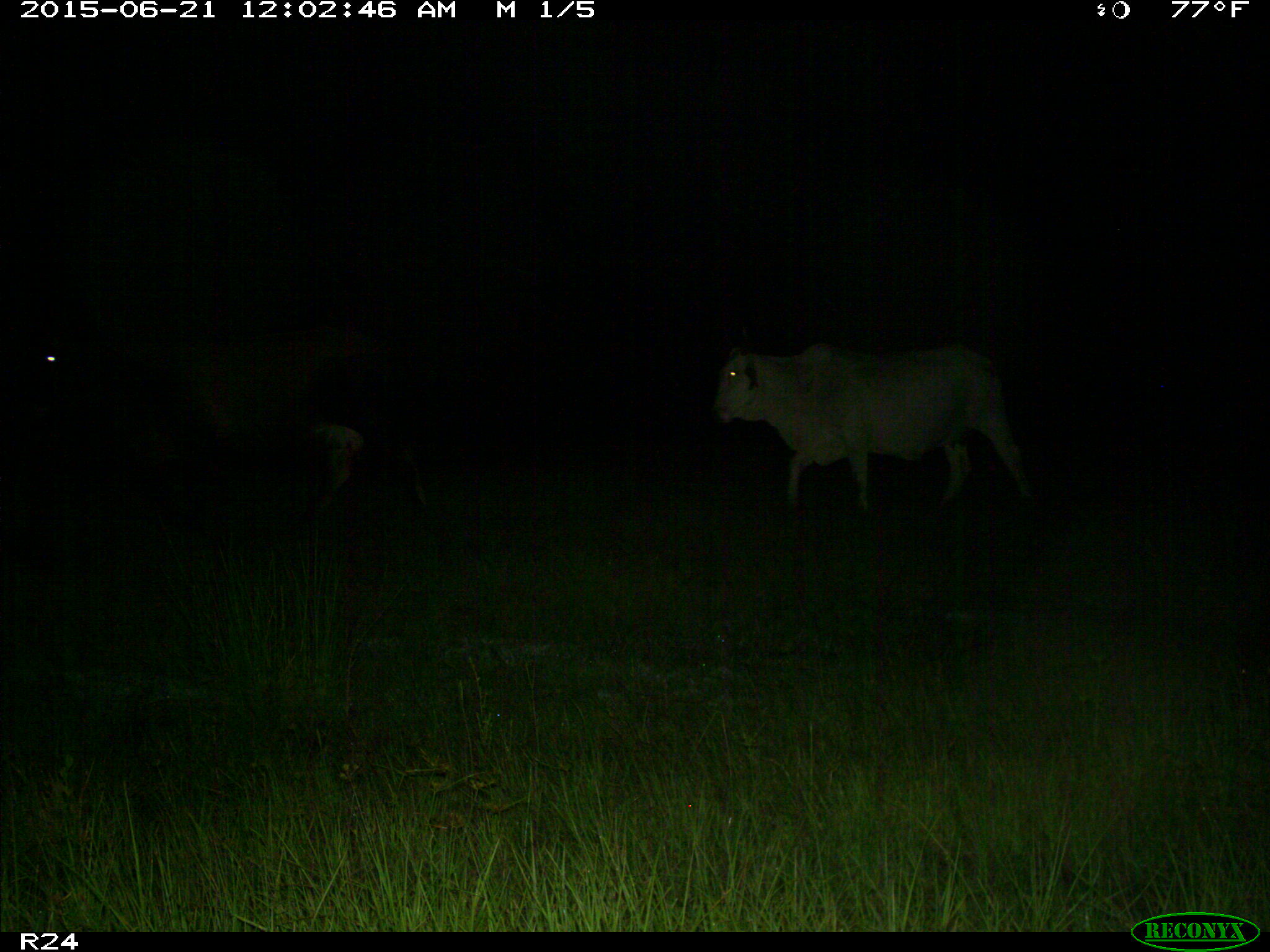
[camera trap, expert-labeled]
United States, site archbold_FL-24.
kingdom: Animalia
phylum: Chordata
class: Mammalia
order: Artiodactyla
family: Bovidae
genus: Bos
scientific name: Bos taurus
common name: domestic cow